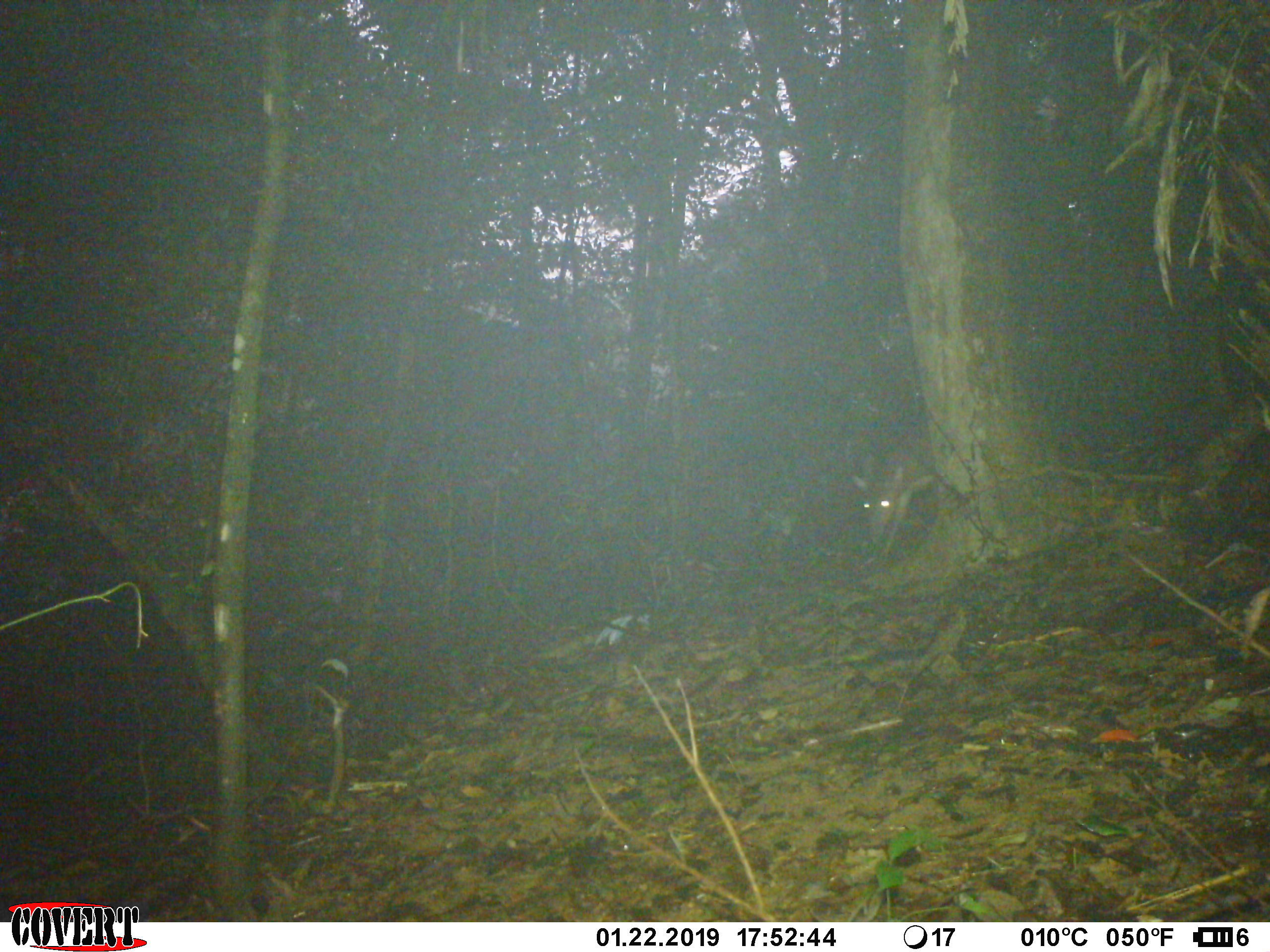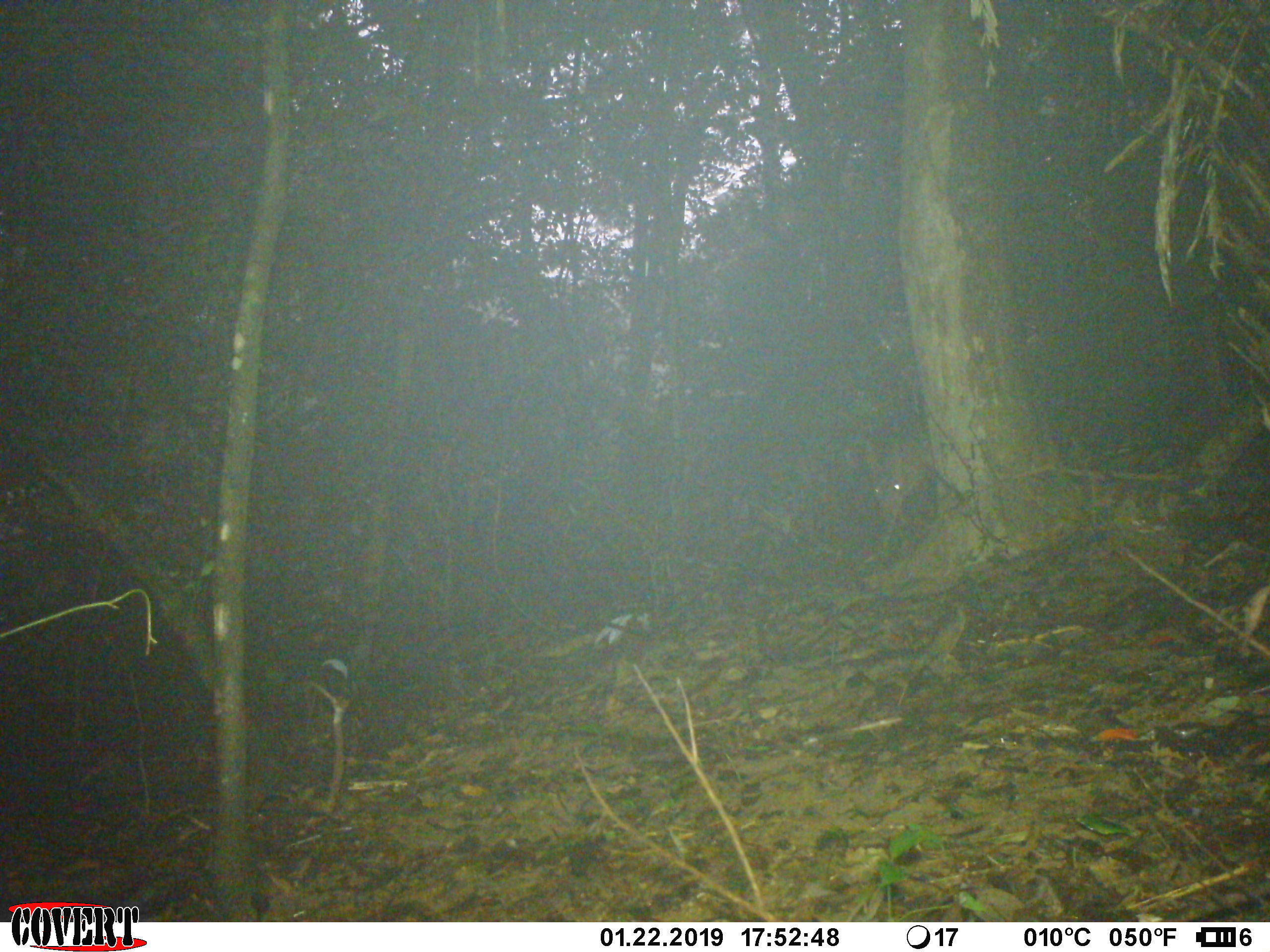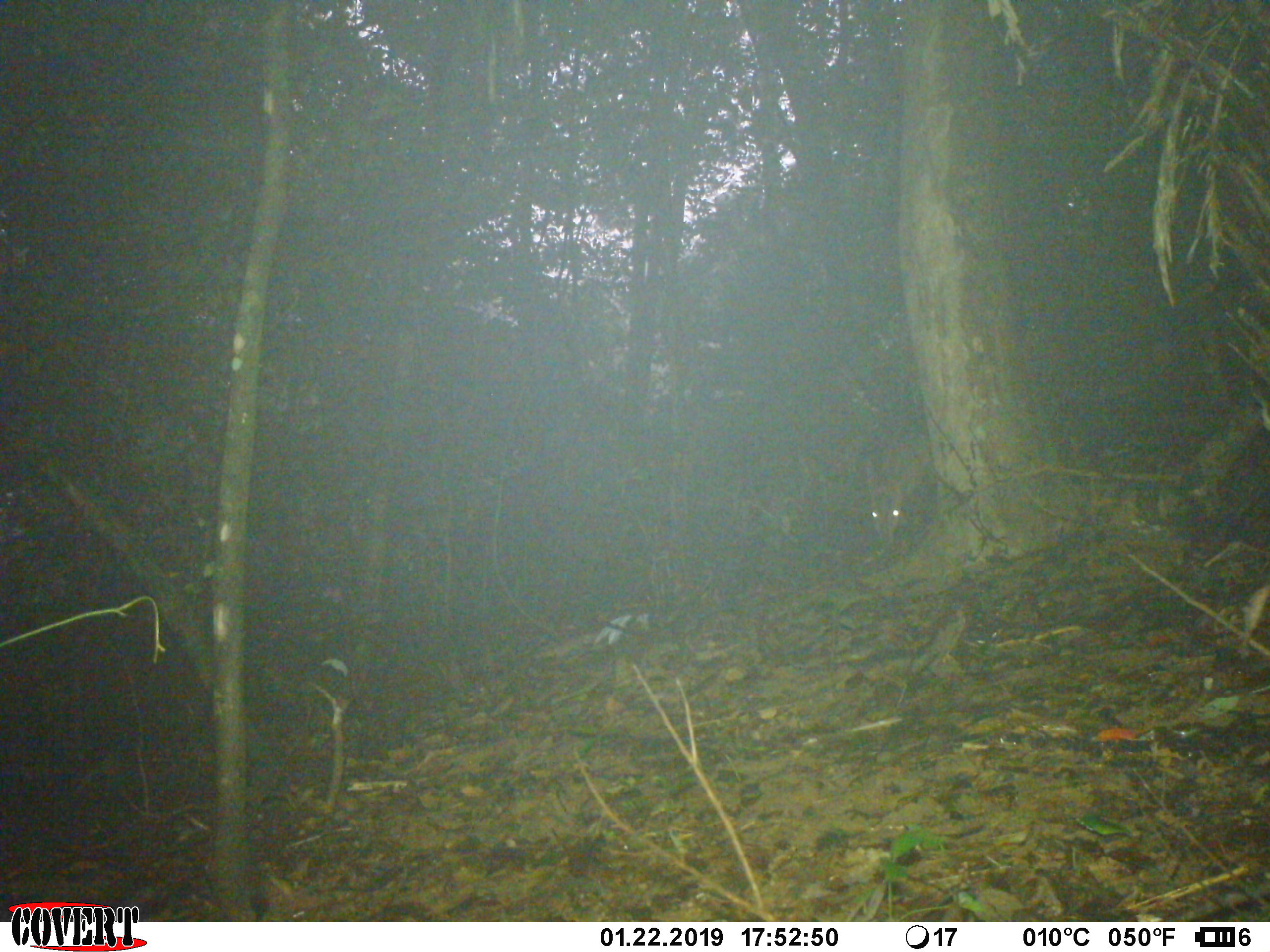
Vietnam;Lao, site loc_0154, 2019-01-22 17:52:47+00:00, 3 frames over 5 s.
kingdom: Animalia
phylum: Chordata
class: Mammalia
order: Artiodactyla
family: Cervidae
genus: Muntiacus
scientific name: Muntiacus vuquangensis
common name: large-antlered muntjac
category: large antlered muntjac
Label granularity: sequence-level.